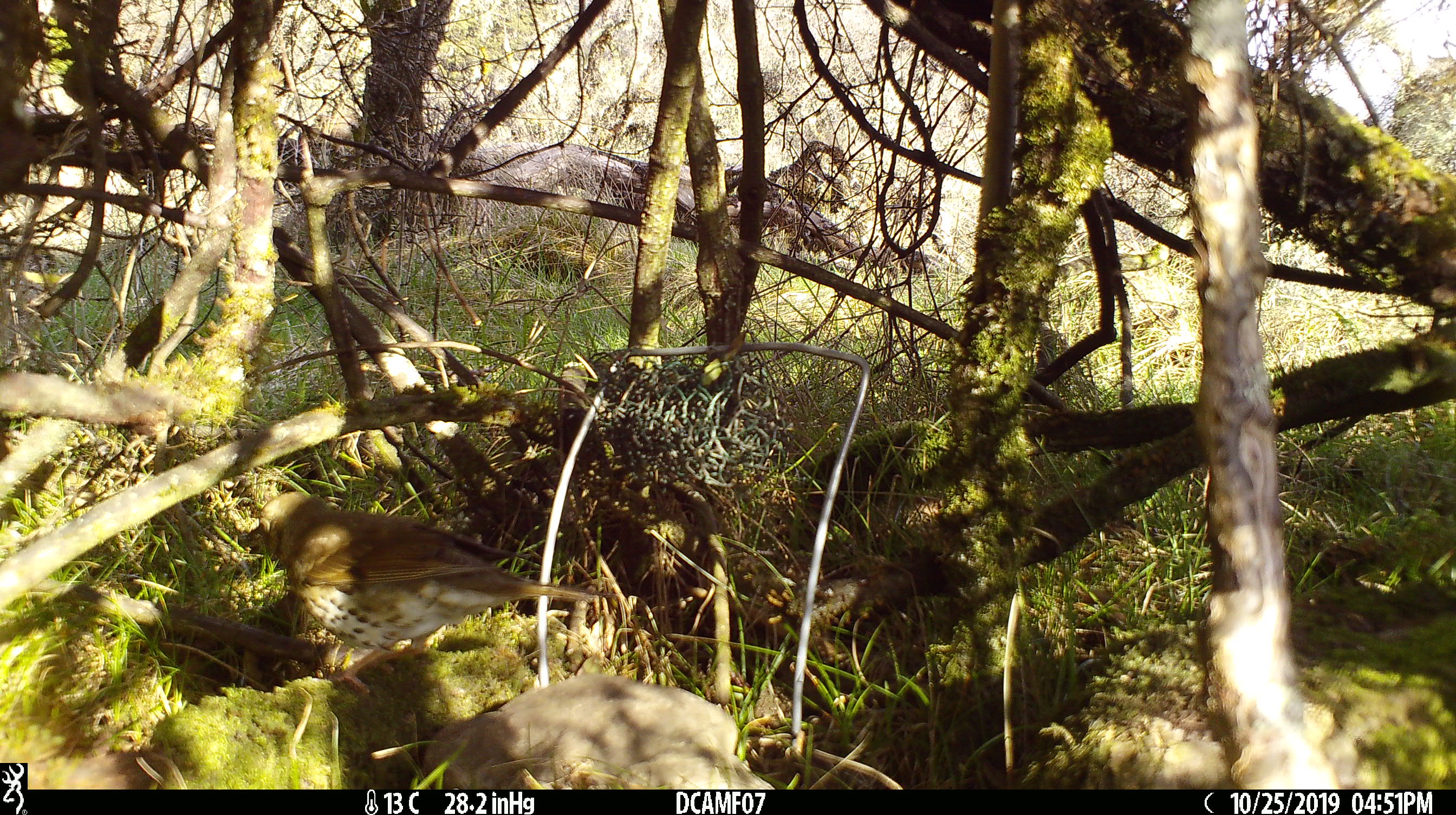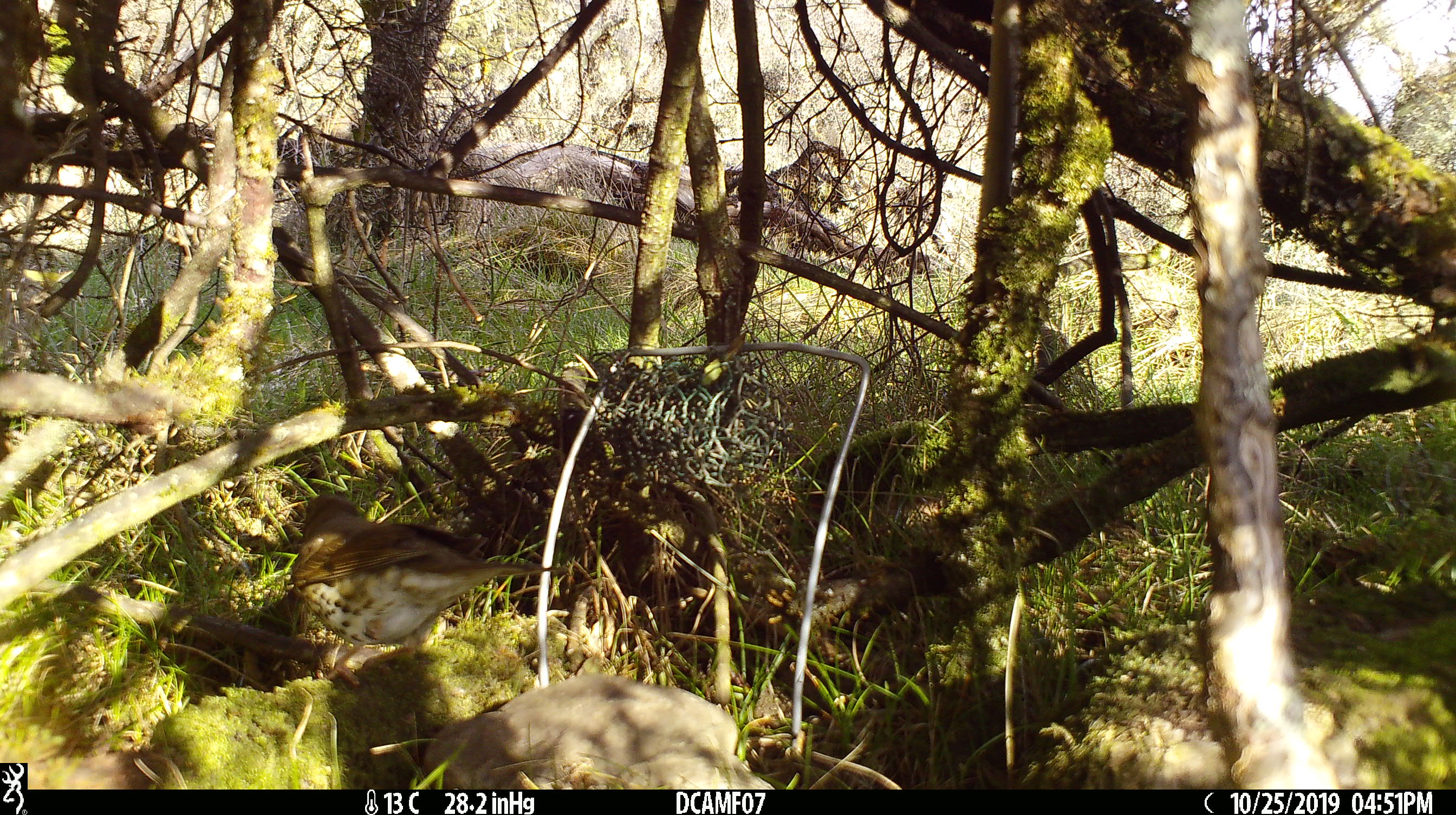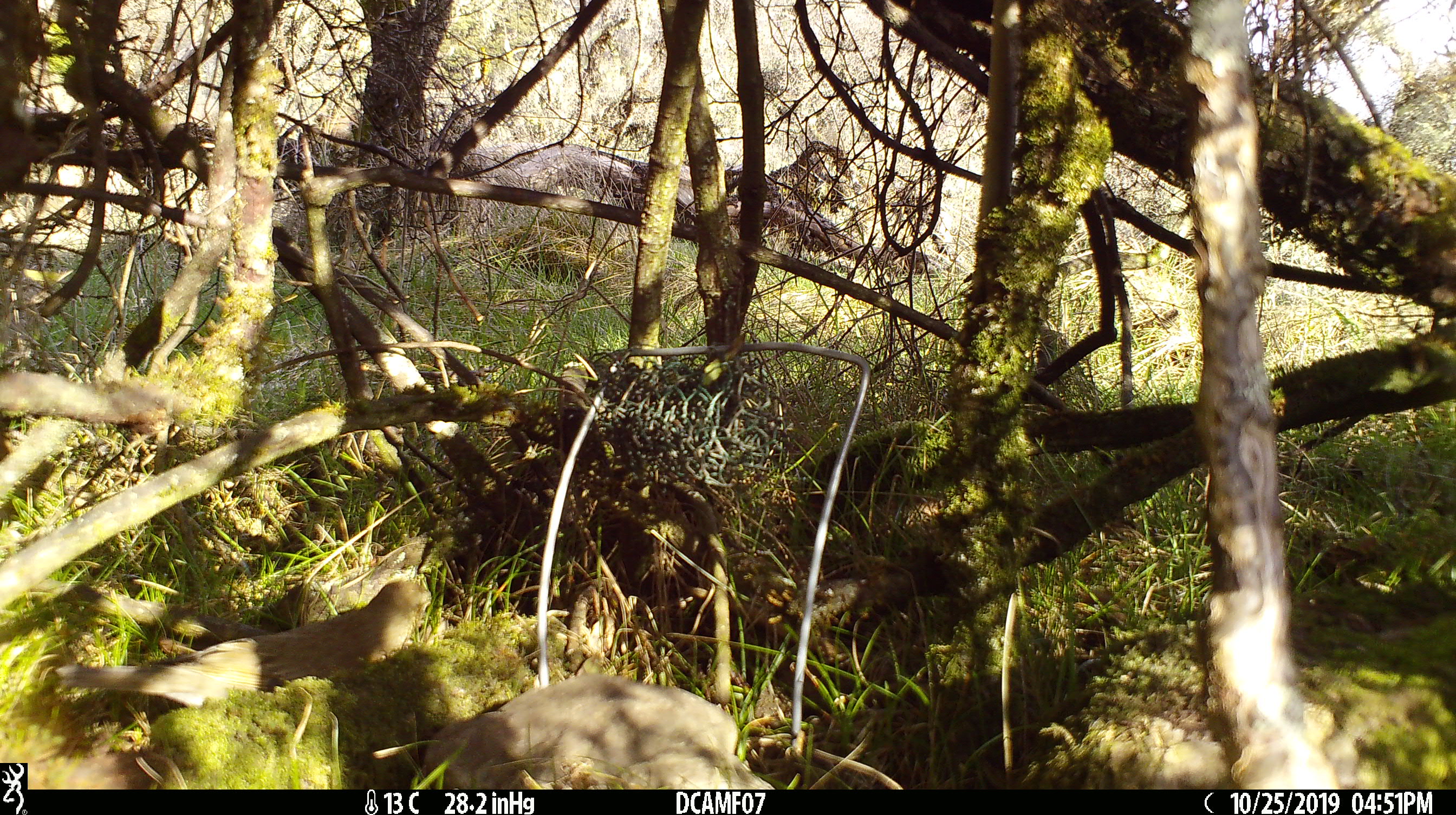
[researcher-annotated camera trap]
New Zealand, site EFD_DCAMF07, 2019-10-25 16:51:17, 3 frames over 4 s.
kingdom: Animalia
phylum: Chordata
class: Aves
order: Passeriformes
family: Turdidae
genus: Turdus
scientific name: Turdus philomelos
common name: song thrush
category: thrush